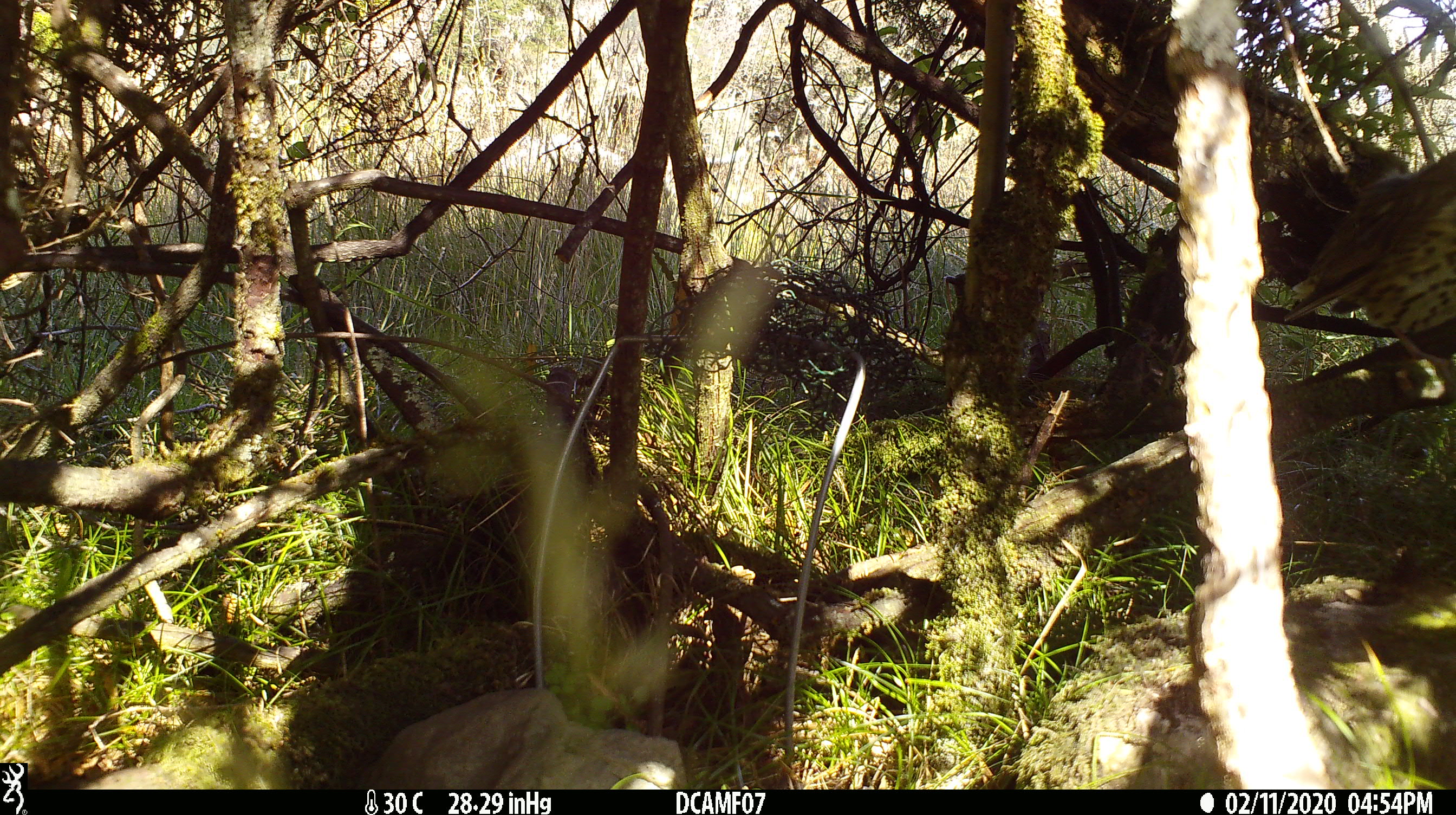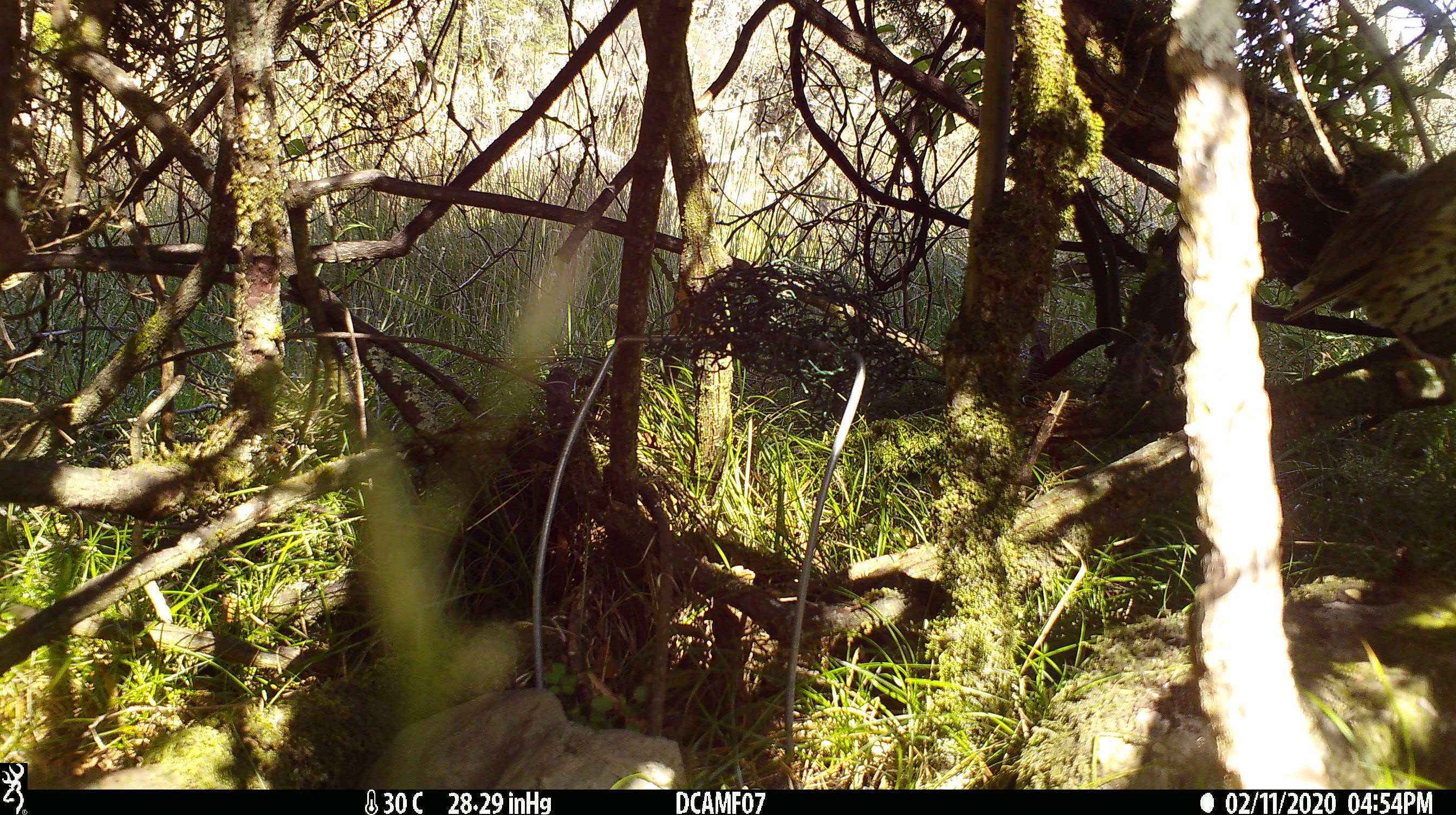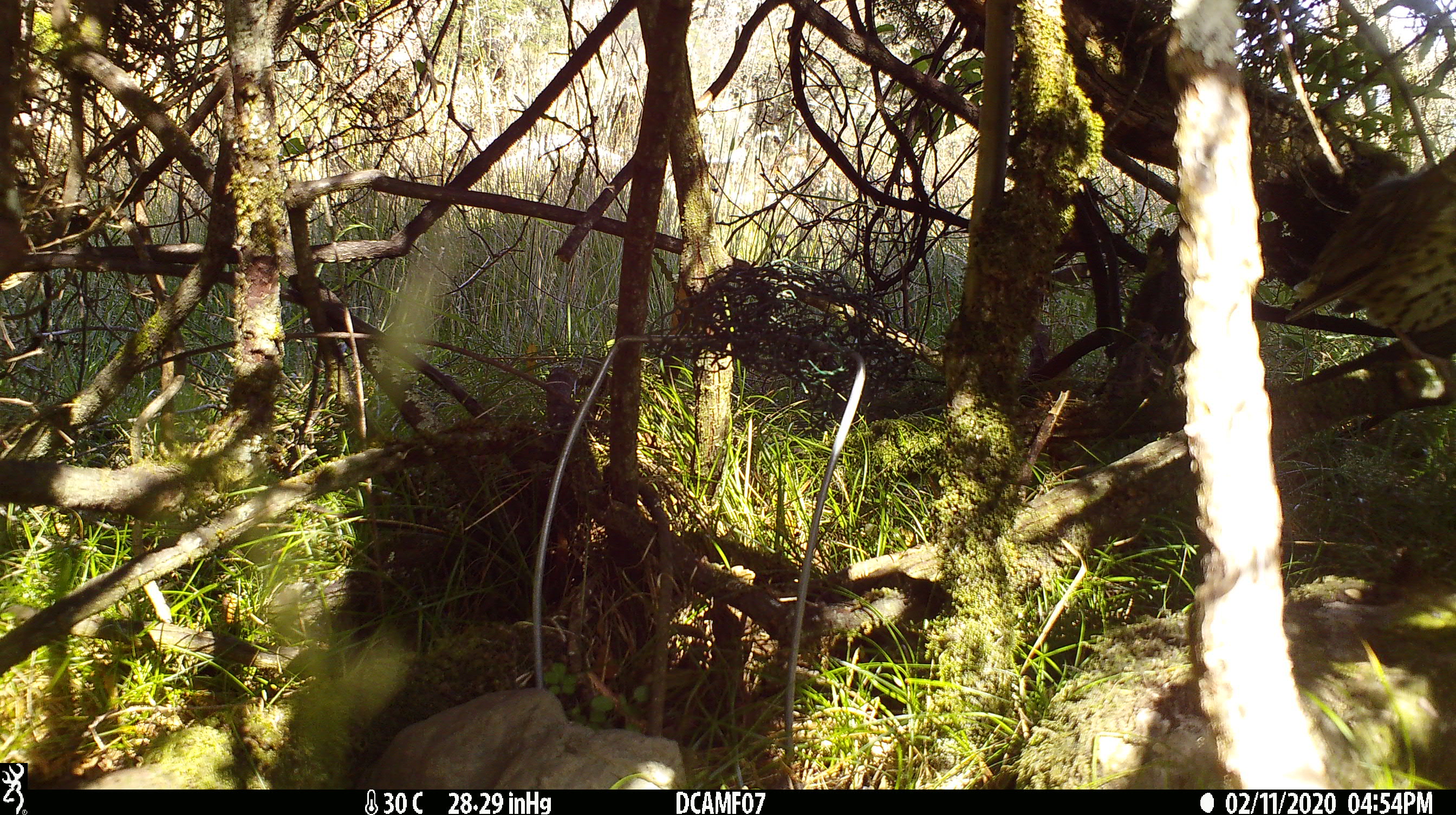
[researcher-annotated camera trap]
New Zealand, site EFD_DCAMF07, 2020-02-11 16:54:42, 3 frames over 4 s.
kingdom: Animalia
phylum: Chordata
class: Aves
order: Passeriformes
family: Turdidae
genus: Turdus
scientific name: Turdus philomelos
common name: song thrush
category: thrush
Thrush (song thrush) (Turdus philomelos).